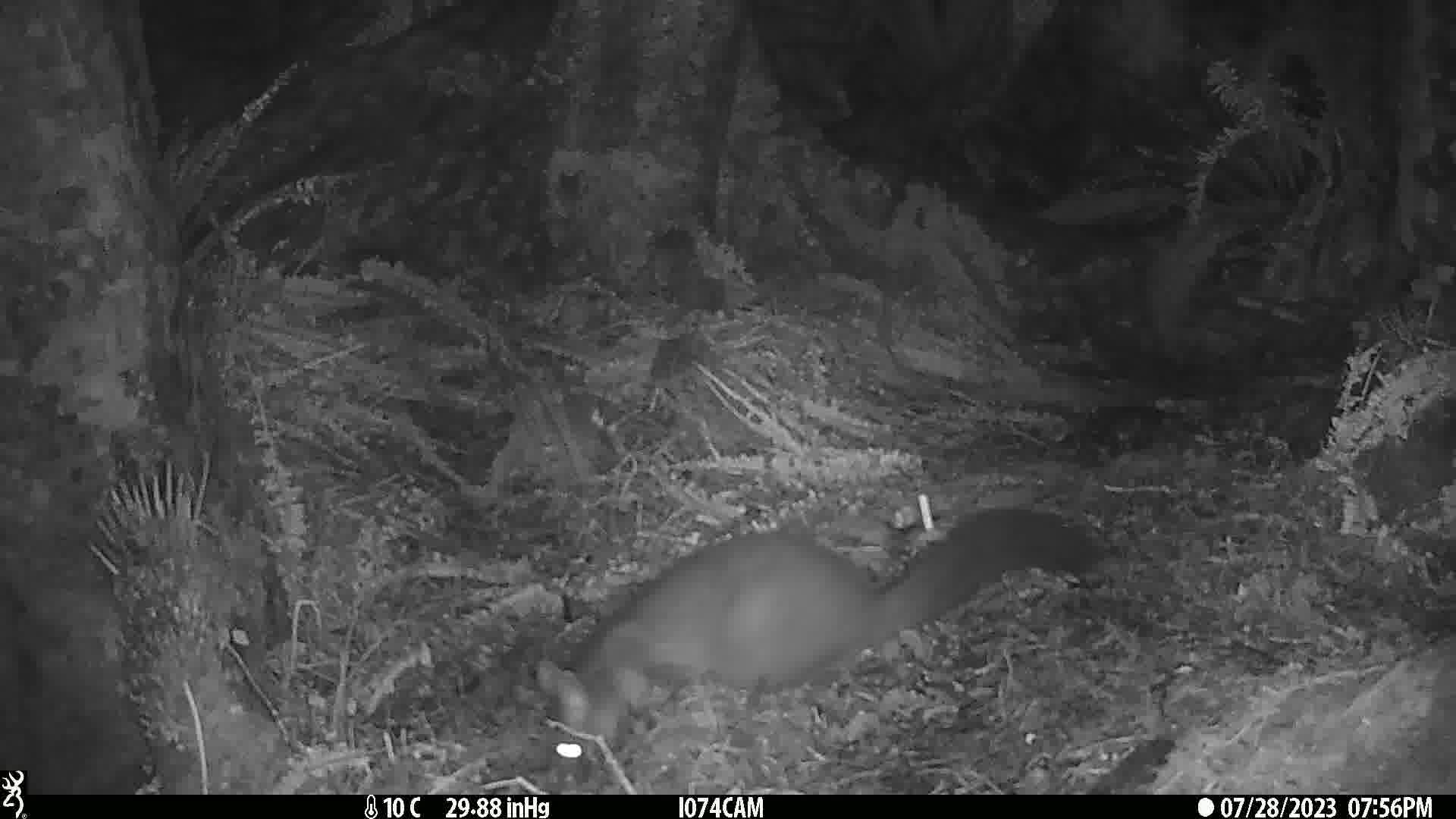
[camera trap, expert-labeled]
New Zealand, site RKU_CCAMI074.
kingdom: Animalia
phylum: Chordata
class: Mammalia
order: Diprotodontia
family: Phalangeridae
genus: Trichosurus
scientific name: Trichosurus vulpecula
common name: common brushtail possum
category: possum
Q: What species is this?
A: Possum (common brushtail possum) (Trichosurus vulpecula).